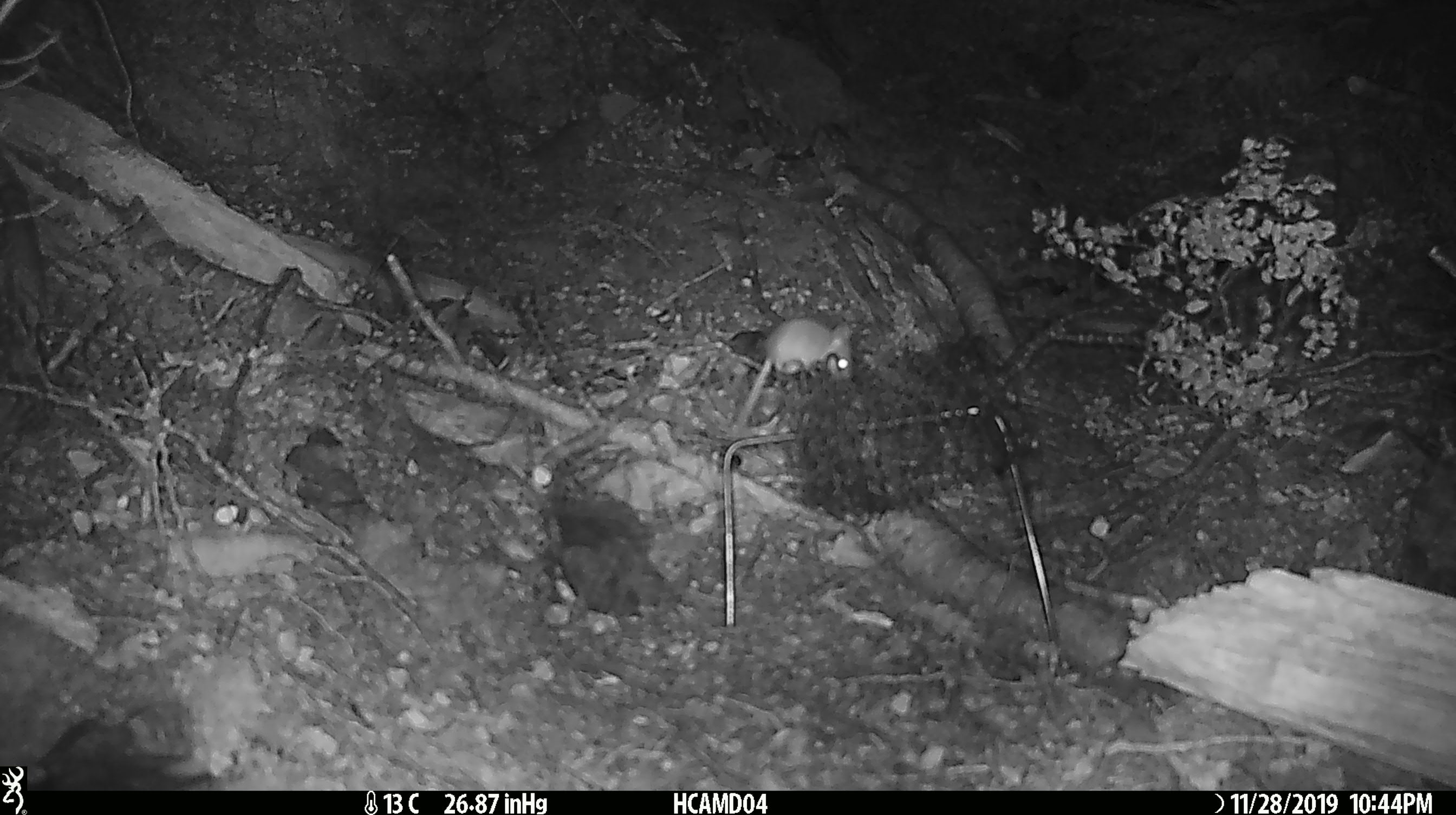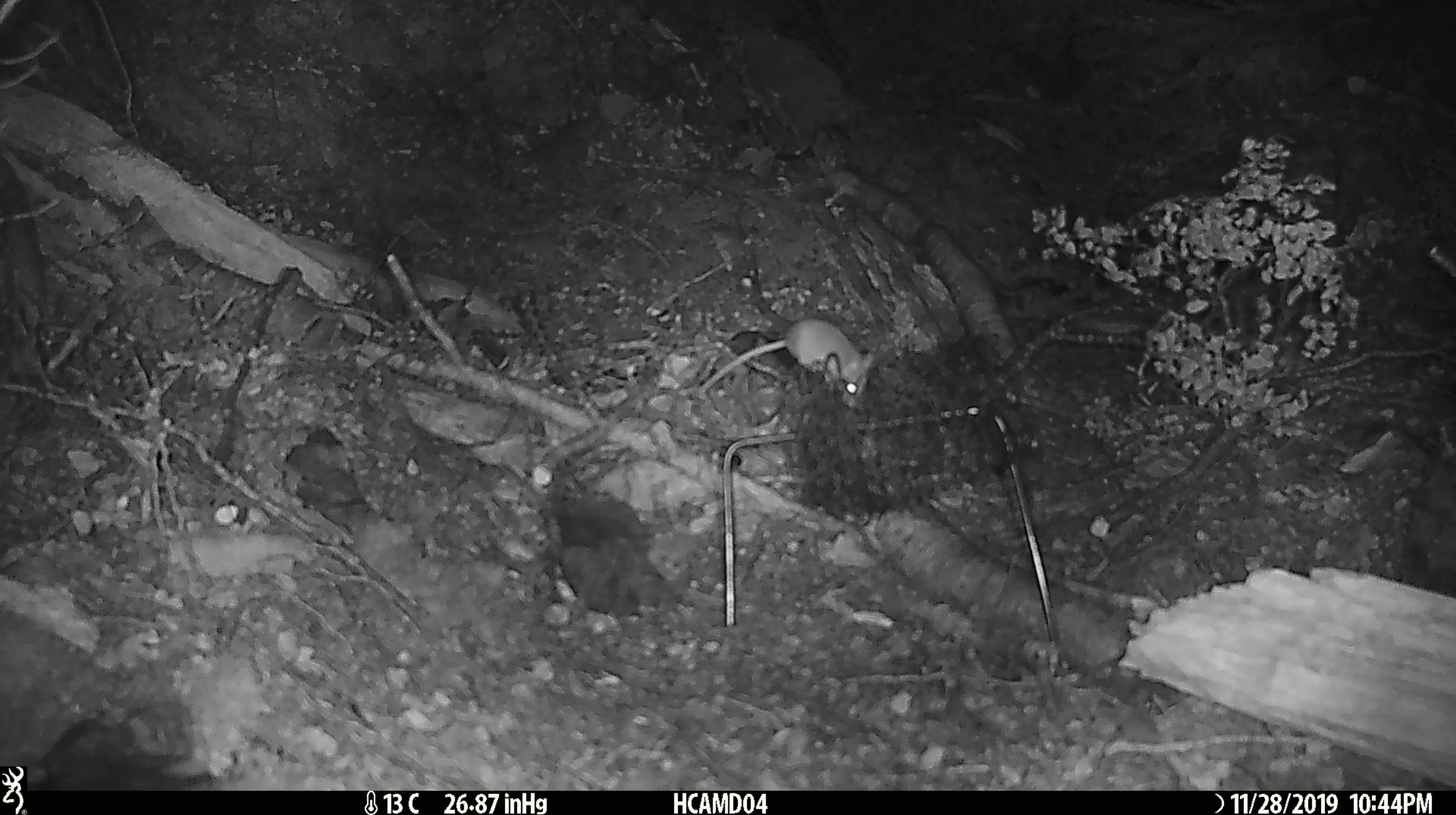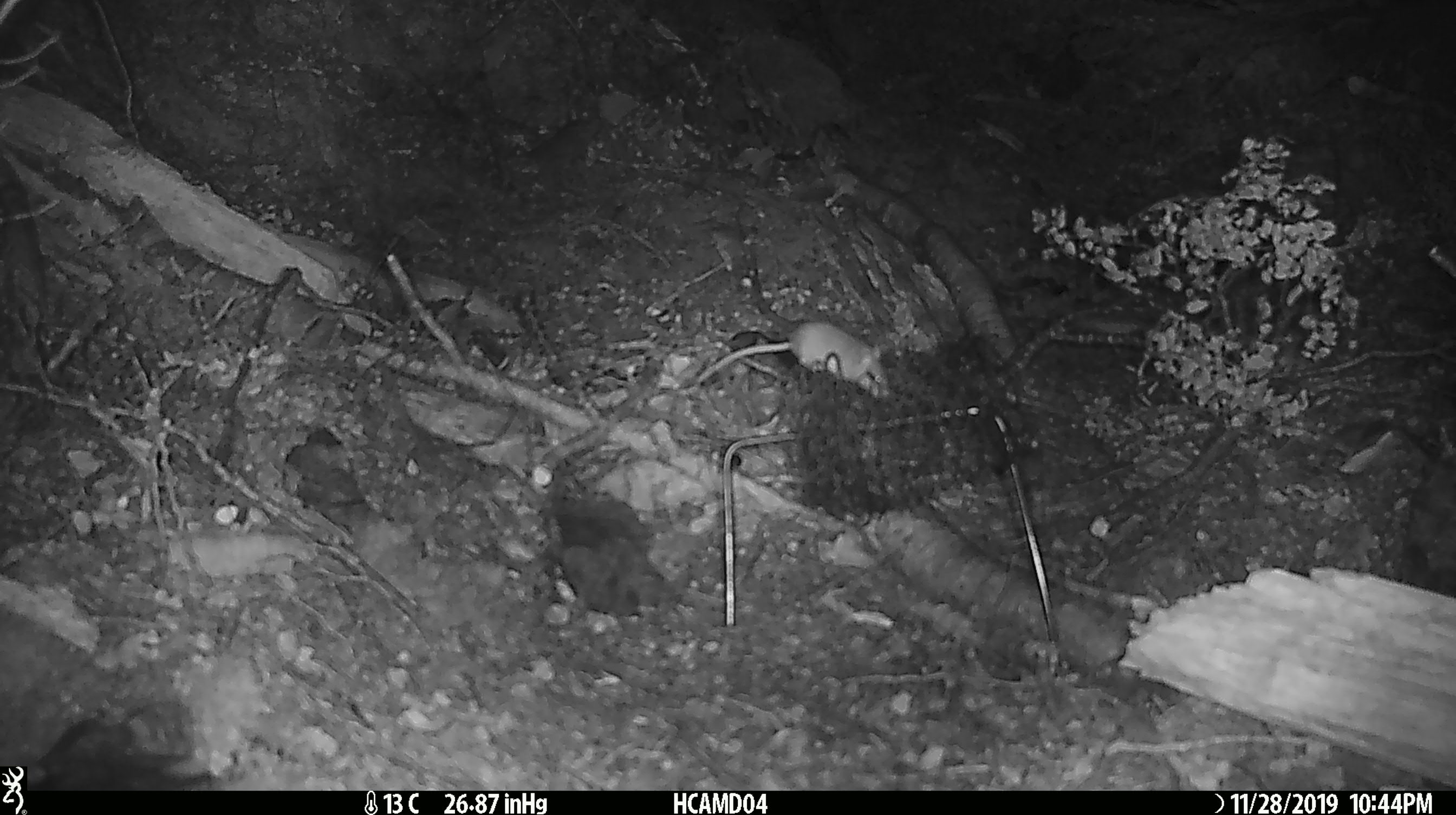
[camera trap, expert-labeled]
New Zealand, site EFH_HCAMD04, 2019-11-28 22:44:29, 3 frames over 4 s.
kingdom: Animalia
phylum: Chordata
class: Mammalia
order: Rodentia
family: Muridae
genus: Mus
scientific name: Mus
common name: mouse